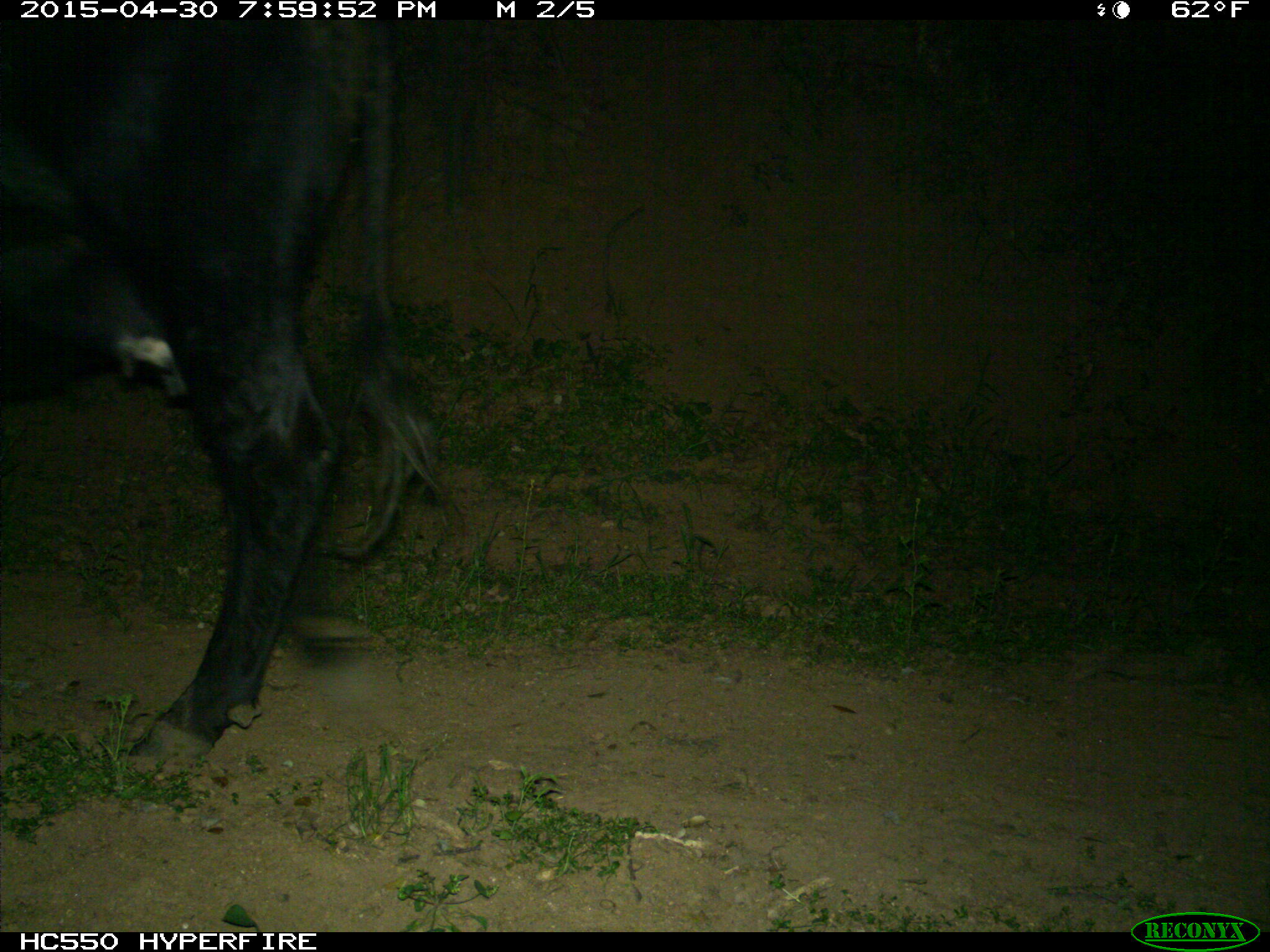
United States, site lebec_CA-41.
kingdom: Animalia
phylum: Chordata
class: Mammalia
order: Artiodactyla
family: Bovidae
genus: Bos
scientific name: Bos taurus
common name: domestic cow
Bos taurus (domestic cow).